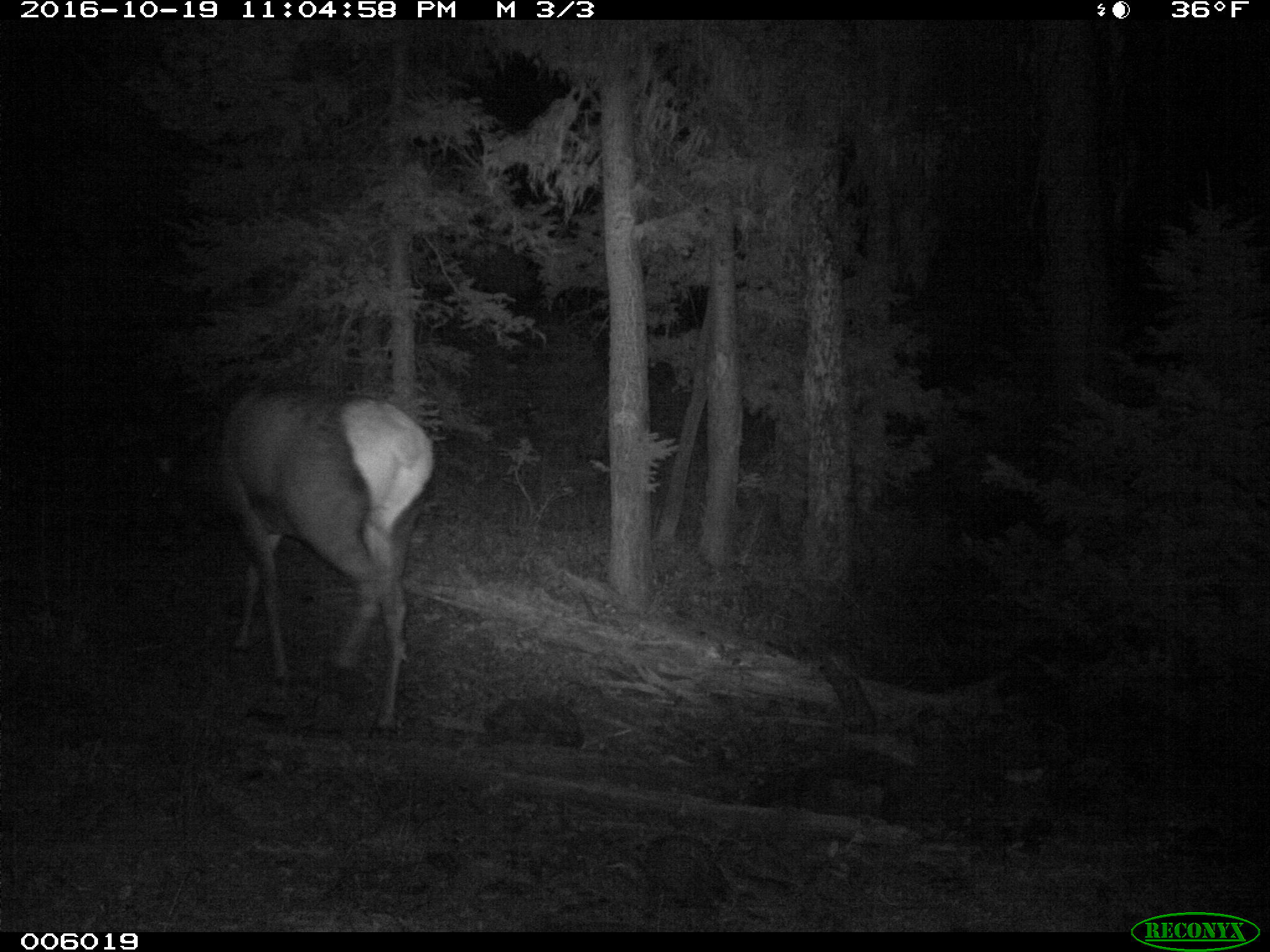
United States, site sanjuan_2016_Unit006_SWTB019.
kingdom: Animalia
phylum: Chordata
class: Mammalia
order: Artiodactyla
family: Cervidae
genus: Cervus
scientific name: Cervus elaphus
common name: red deer